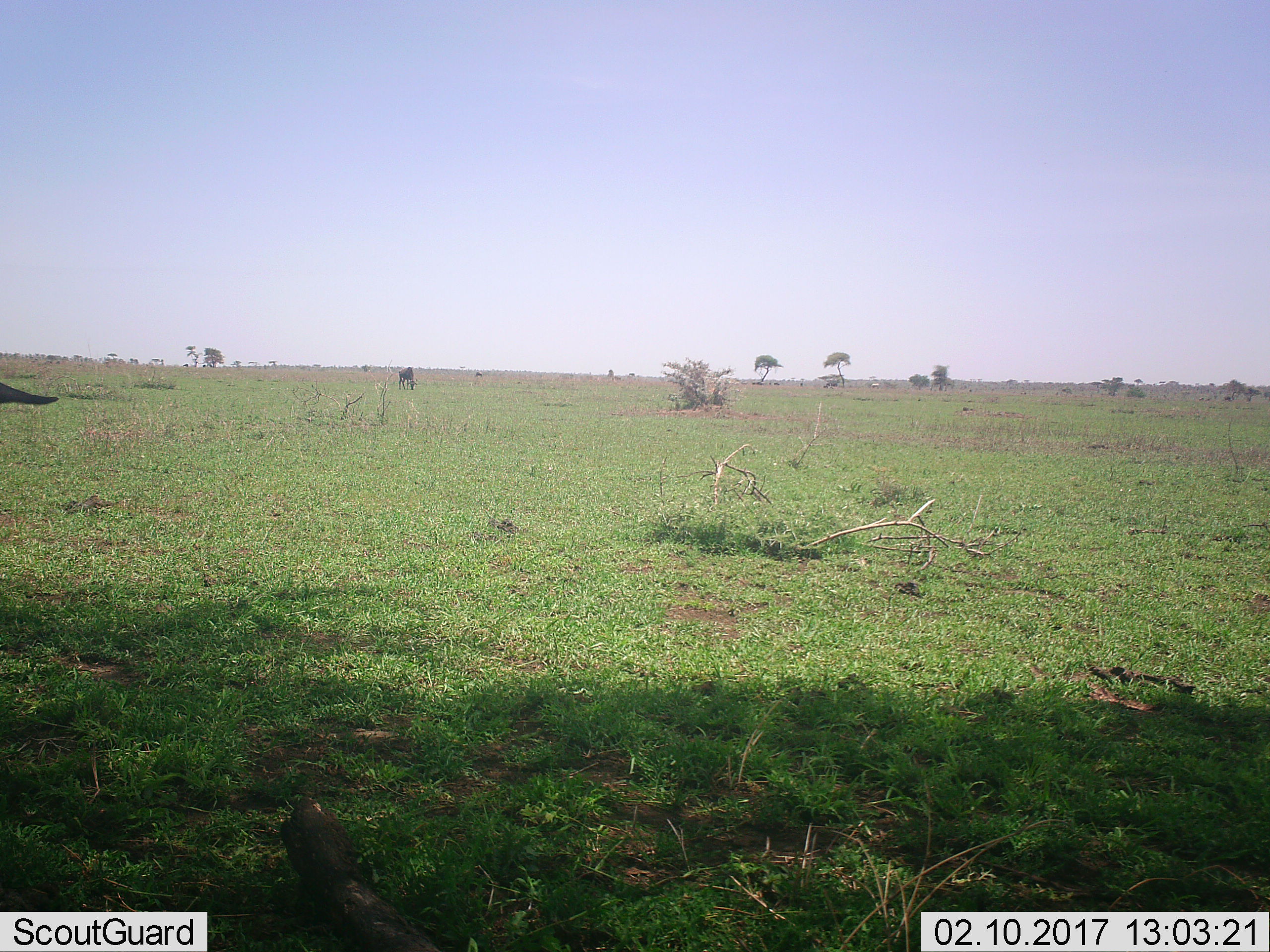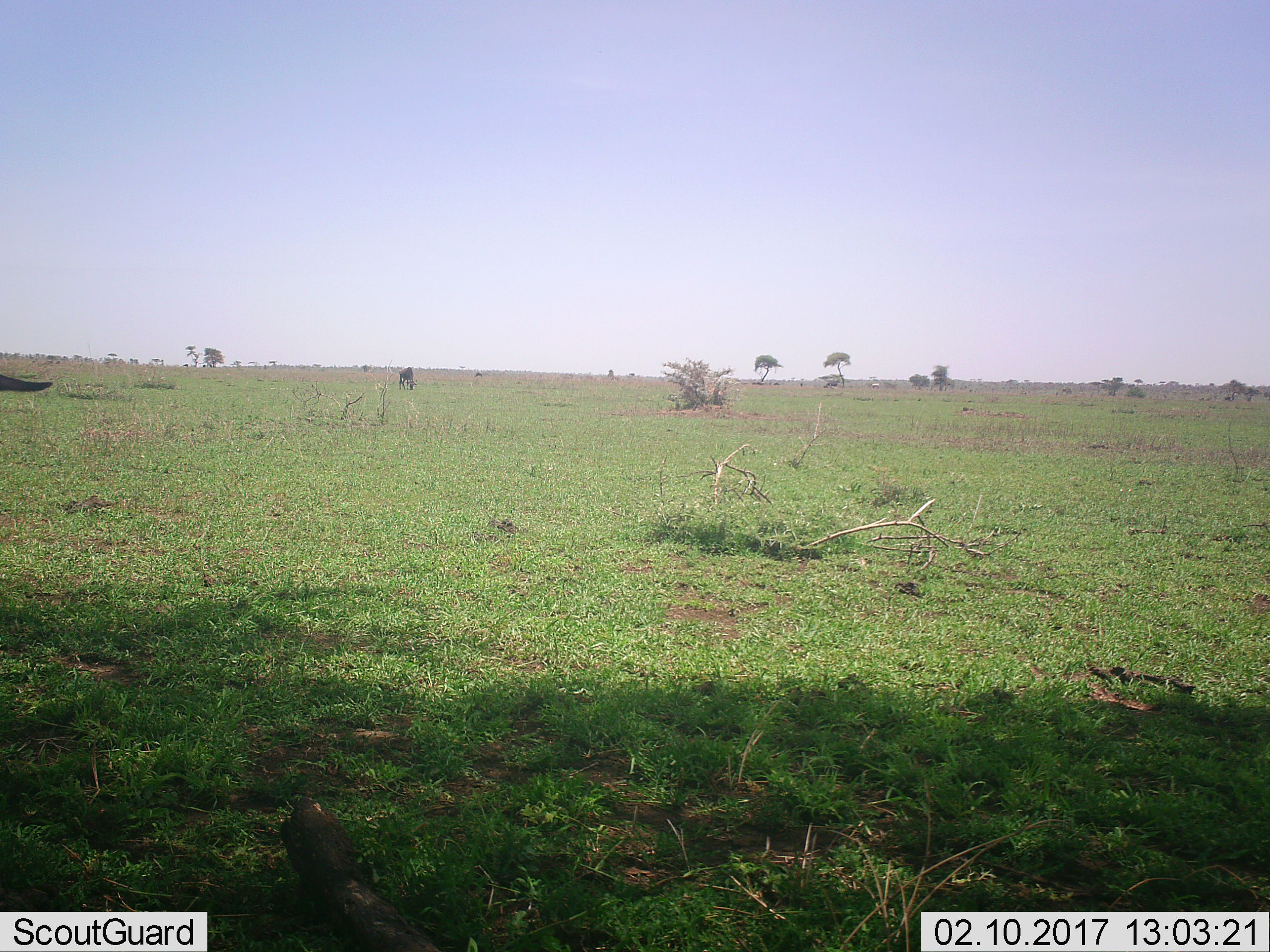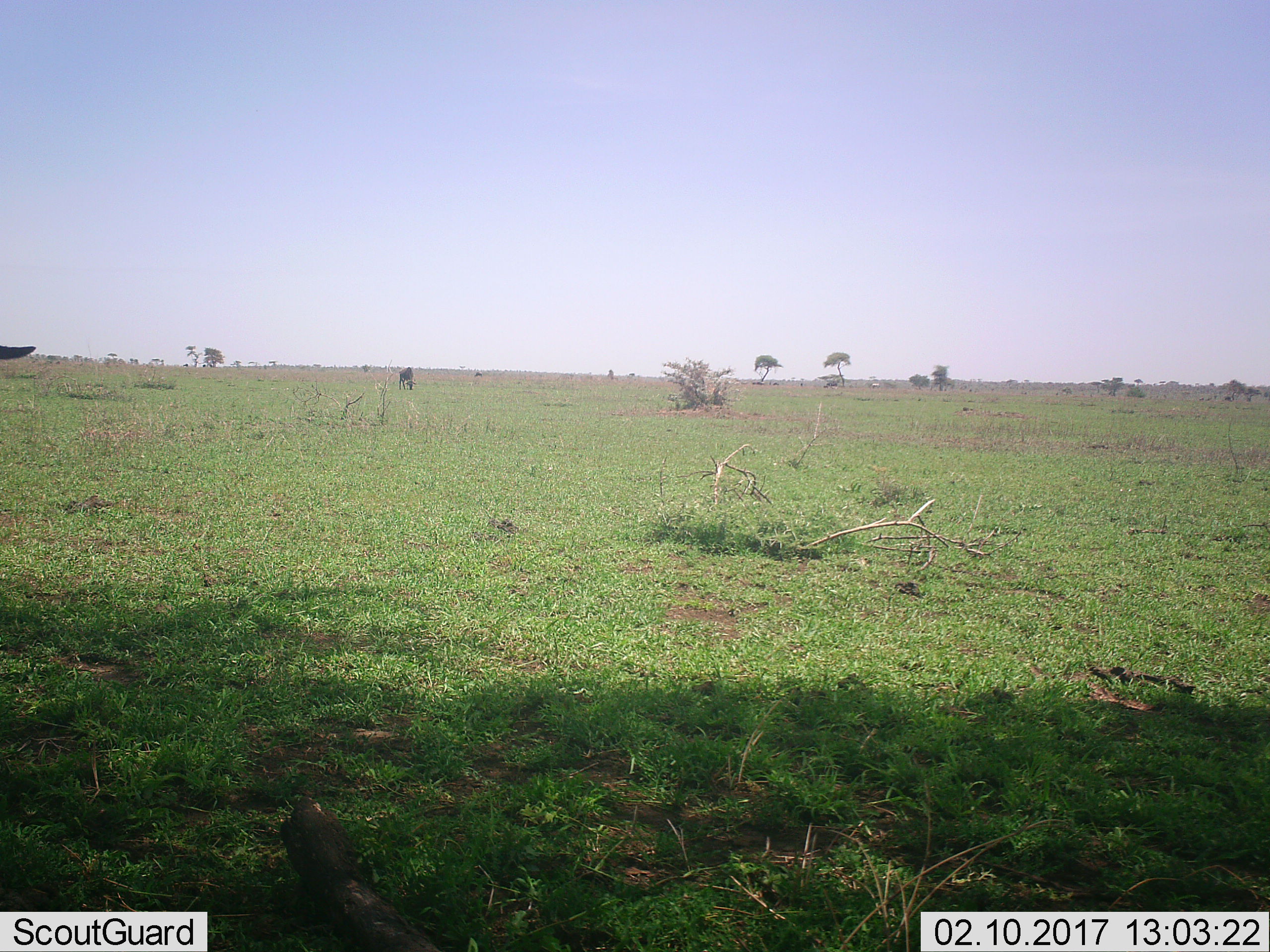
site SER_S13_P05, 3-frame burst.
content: unidentified animal